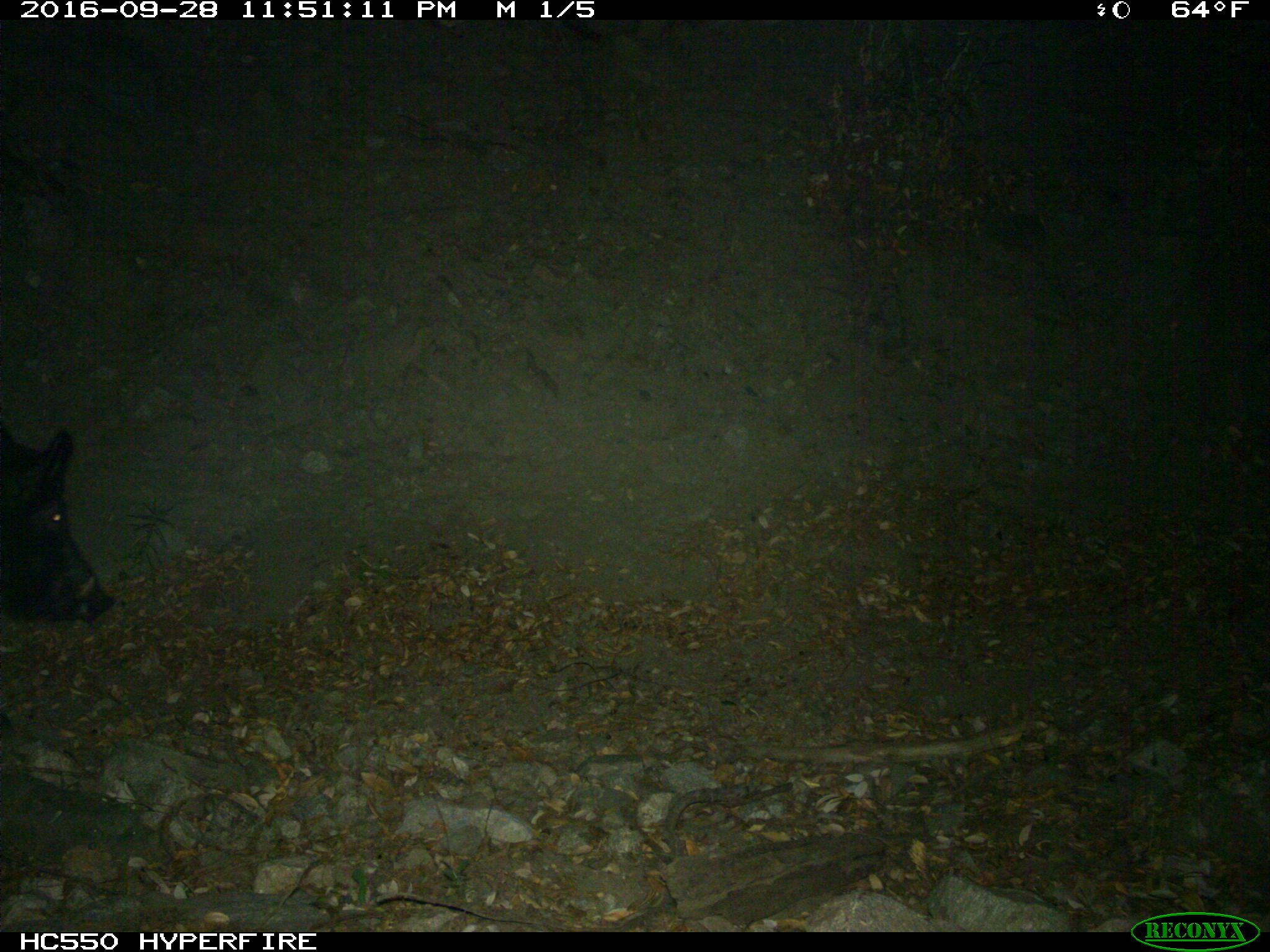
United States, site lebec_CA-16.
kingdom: Animalia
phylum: Chordata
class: Mammalia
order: Artiodactyla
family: Suidae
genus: Sus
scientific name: Sus scrofa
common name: wild boar